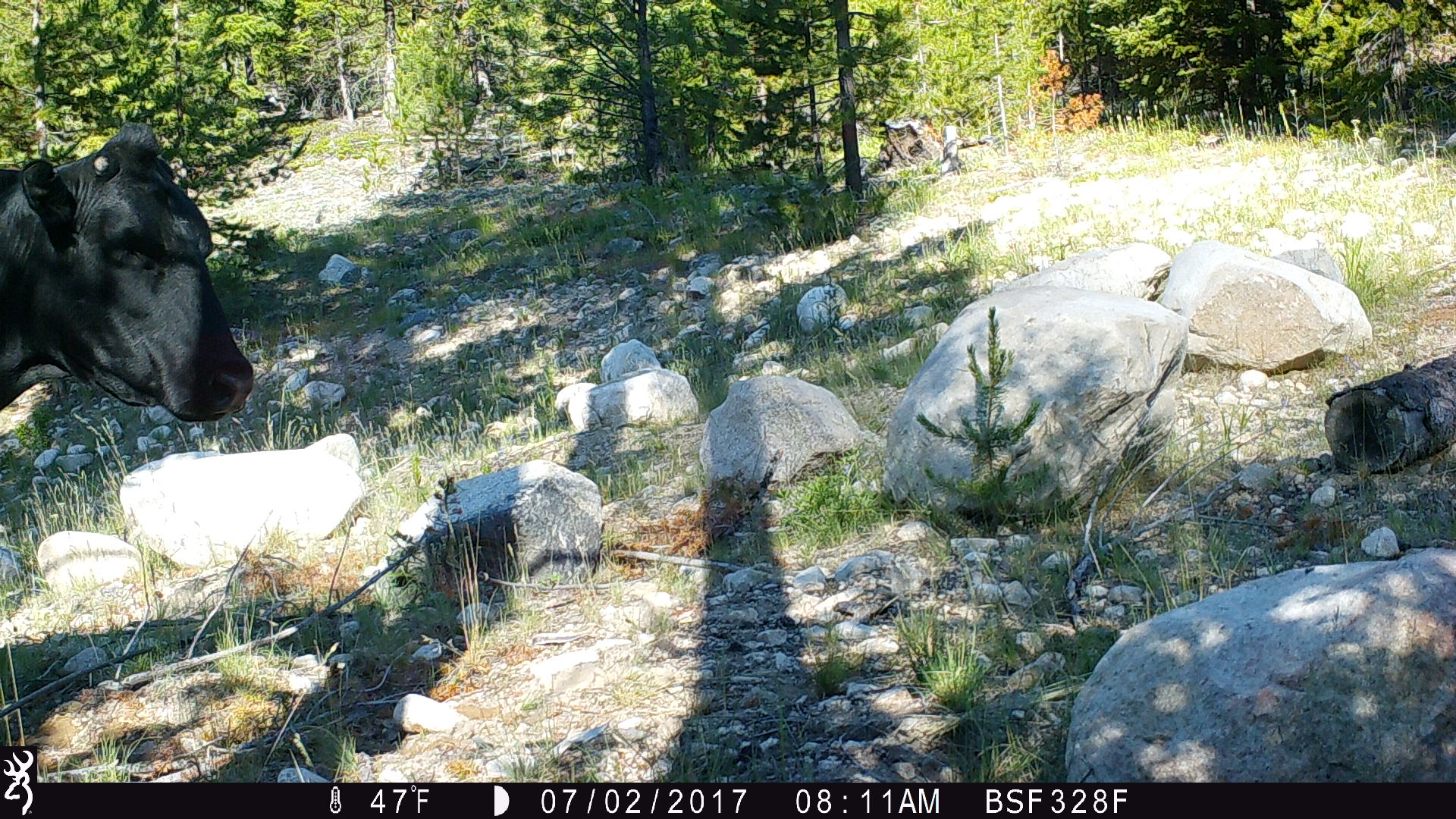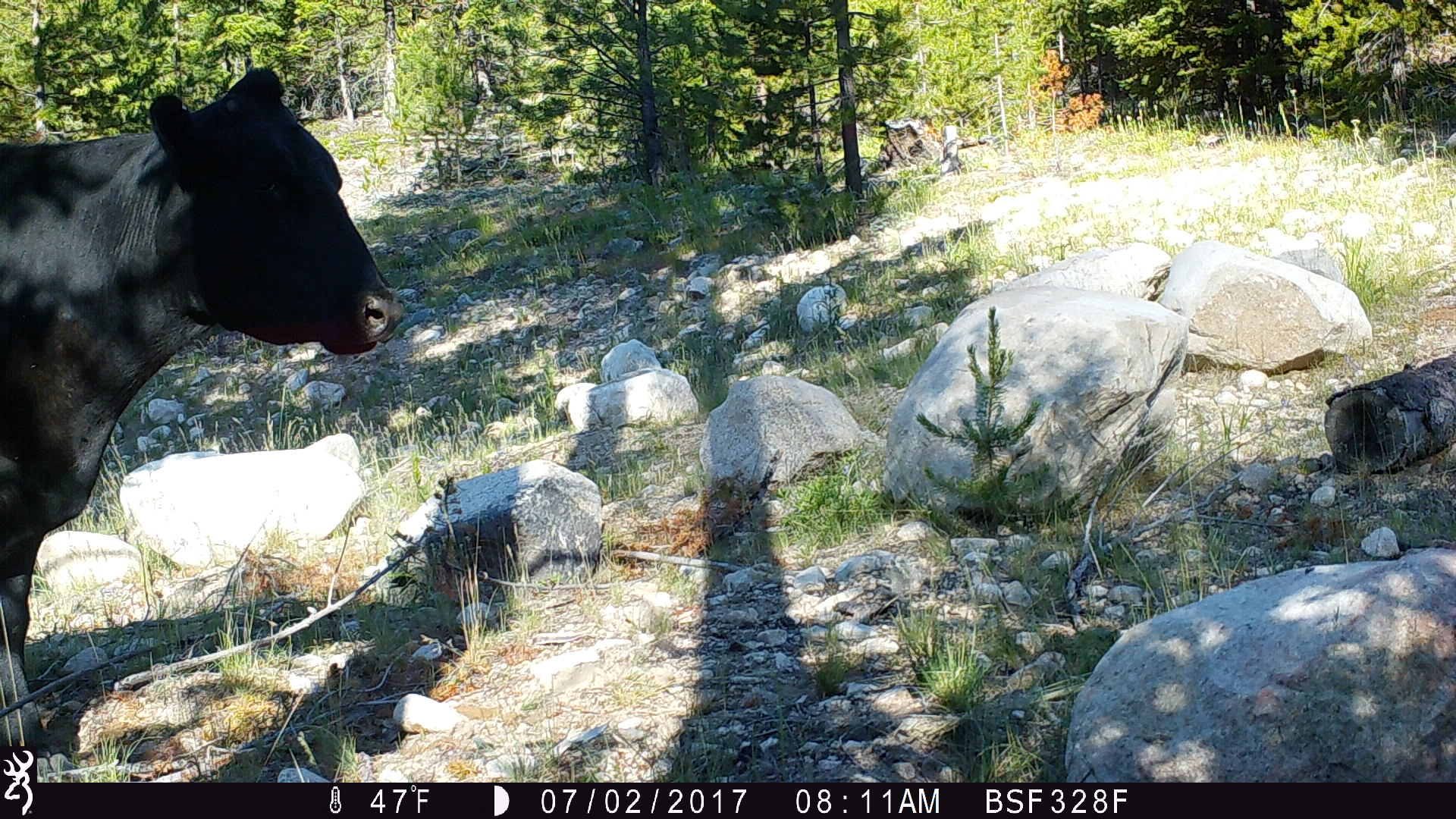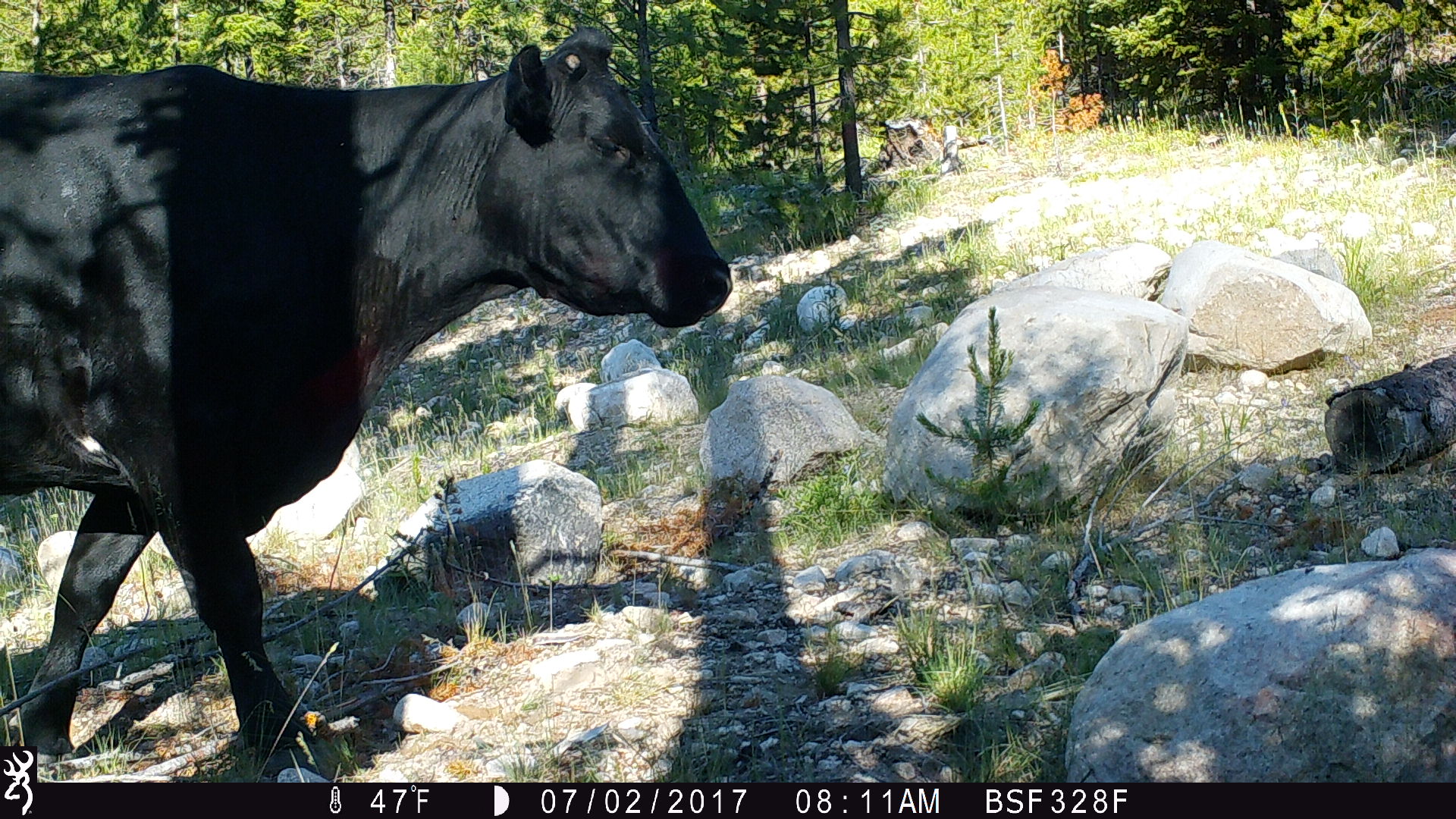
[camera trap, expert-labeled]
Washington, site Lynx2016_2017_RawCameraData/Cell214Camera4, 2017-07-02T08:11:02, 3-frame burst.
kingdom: Animalia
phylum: Chordata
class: Mammalia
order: Artiodactyla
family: Bovidae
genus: Bos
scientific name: Bos taurus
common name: domestic cattle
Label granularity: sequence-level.